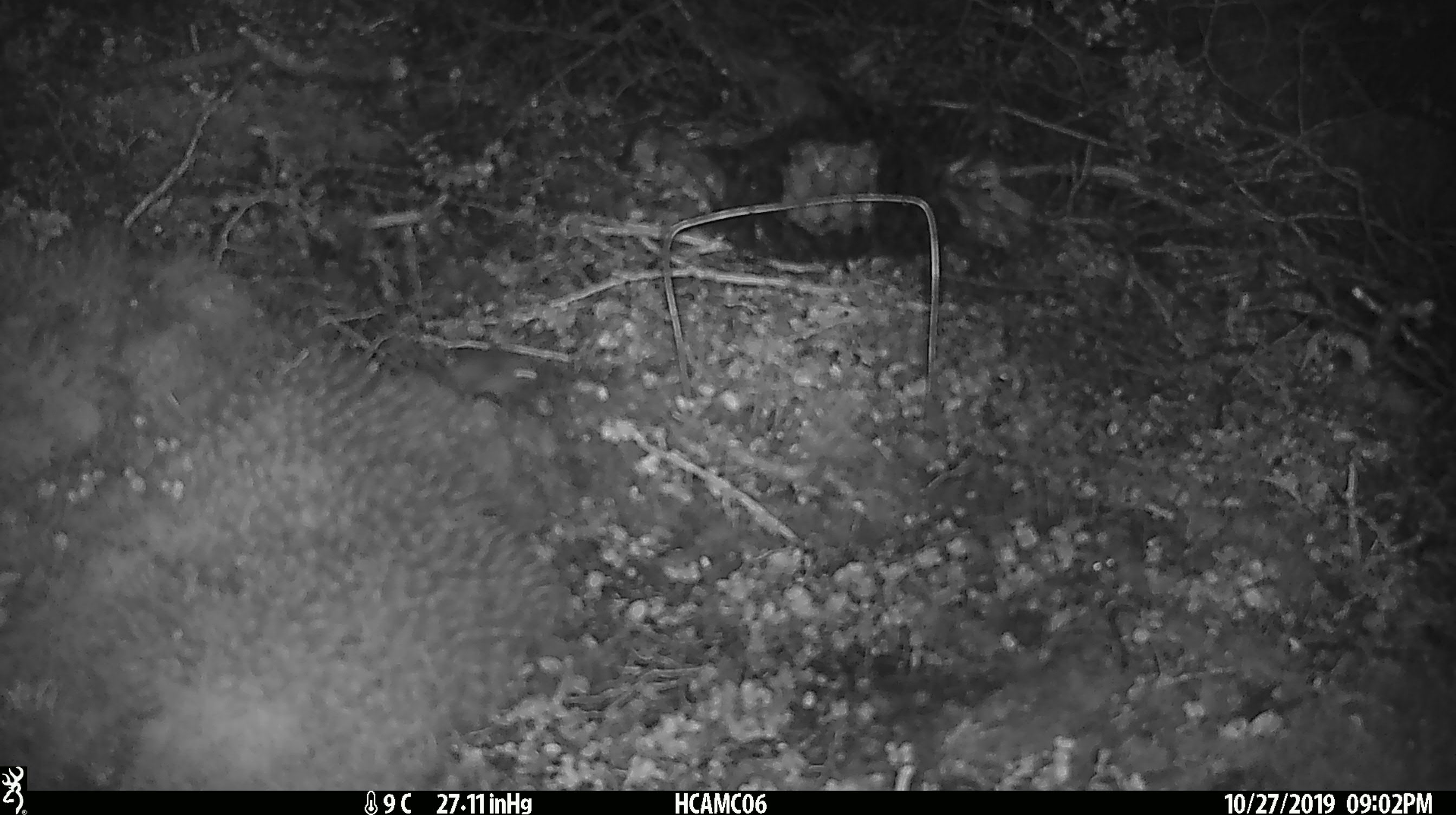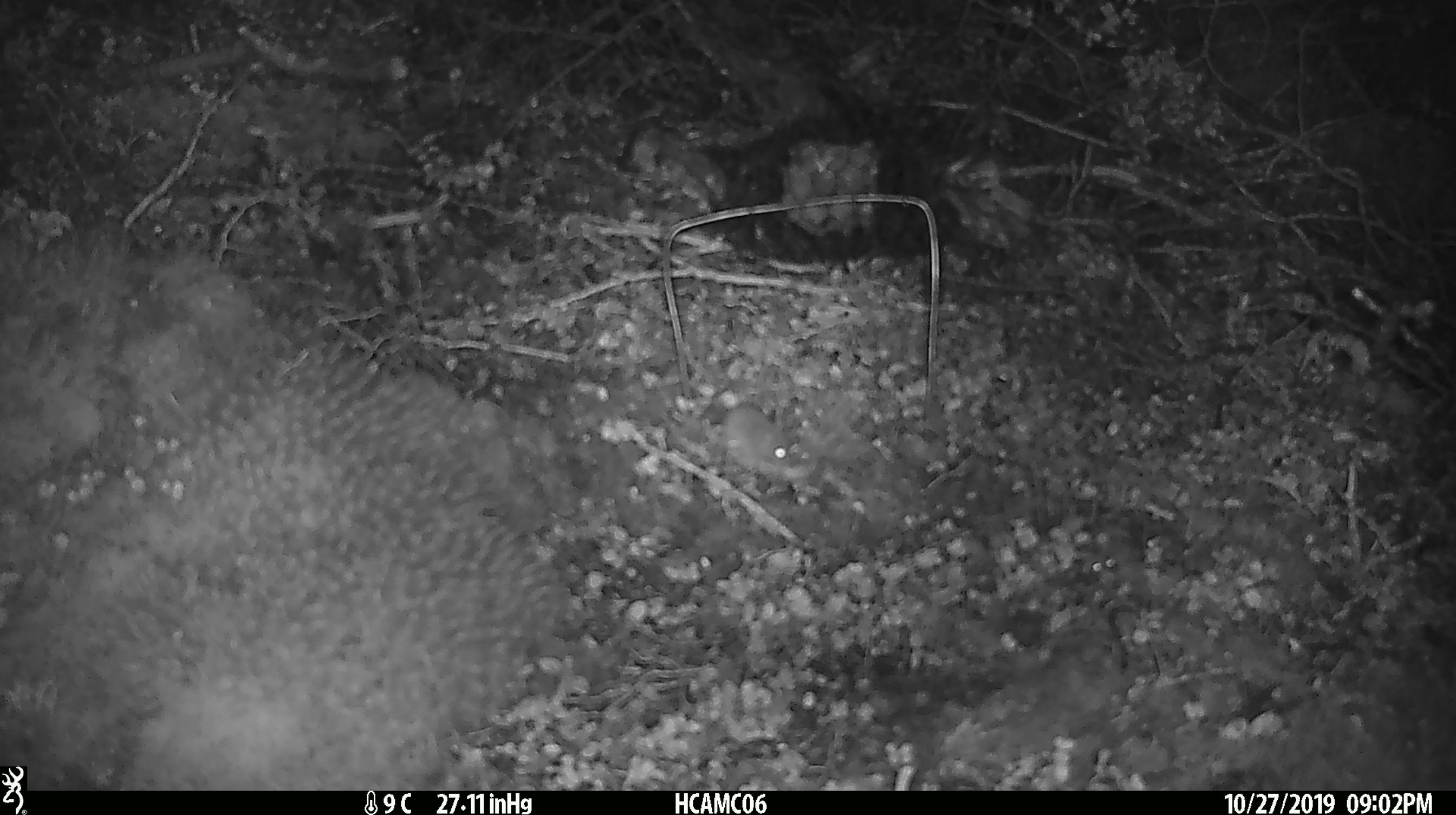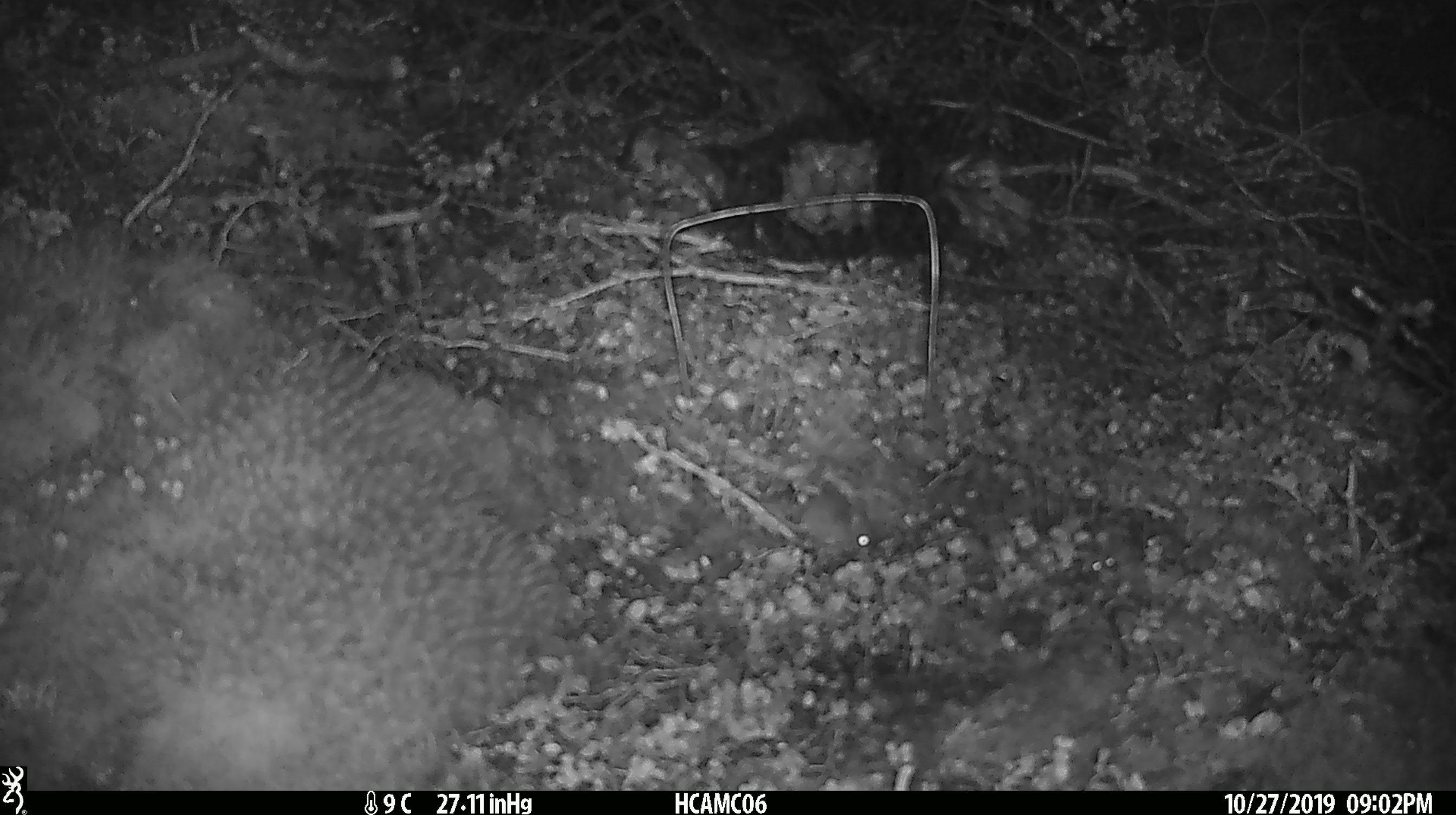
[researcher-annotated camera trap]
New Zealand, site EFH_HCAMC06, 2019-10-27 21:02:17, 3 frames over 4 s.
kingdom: Animalia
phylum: Chordata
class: Mammalia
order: Rodentia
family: Muridae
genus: Mus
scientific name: Mus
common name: mouse